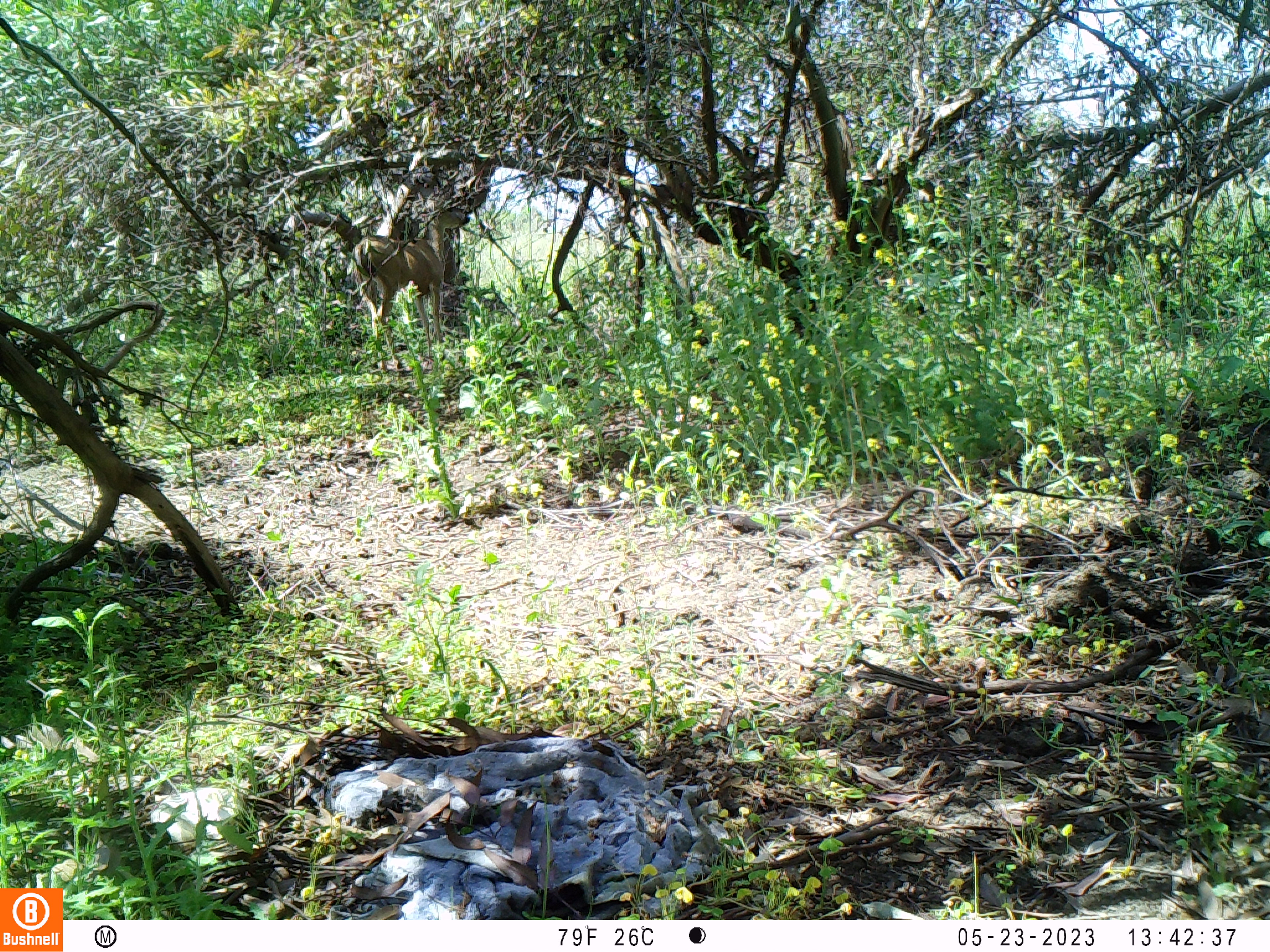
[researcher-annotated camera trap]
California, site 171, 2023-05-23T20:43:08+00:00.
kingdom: Animalia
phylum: Chordata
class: Mammalia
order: Artiodactyla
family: Cervidae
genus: Odocoileus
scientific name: Odocoileus hemionus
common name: mule deer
Mule deer (Odocoileus hemionus).